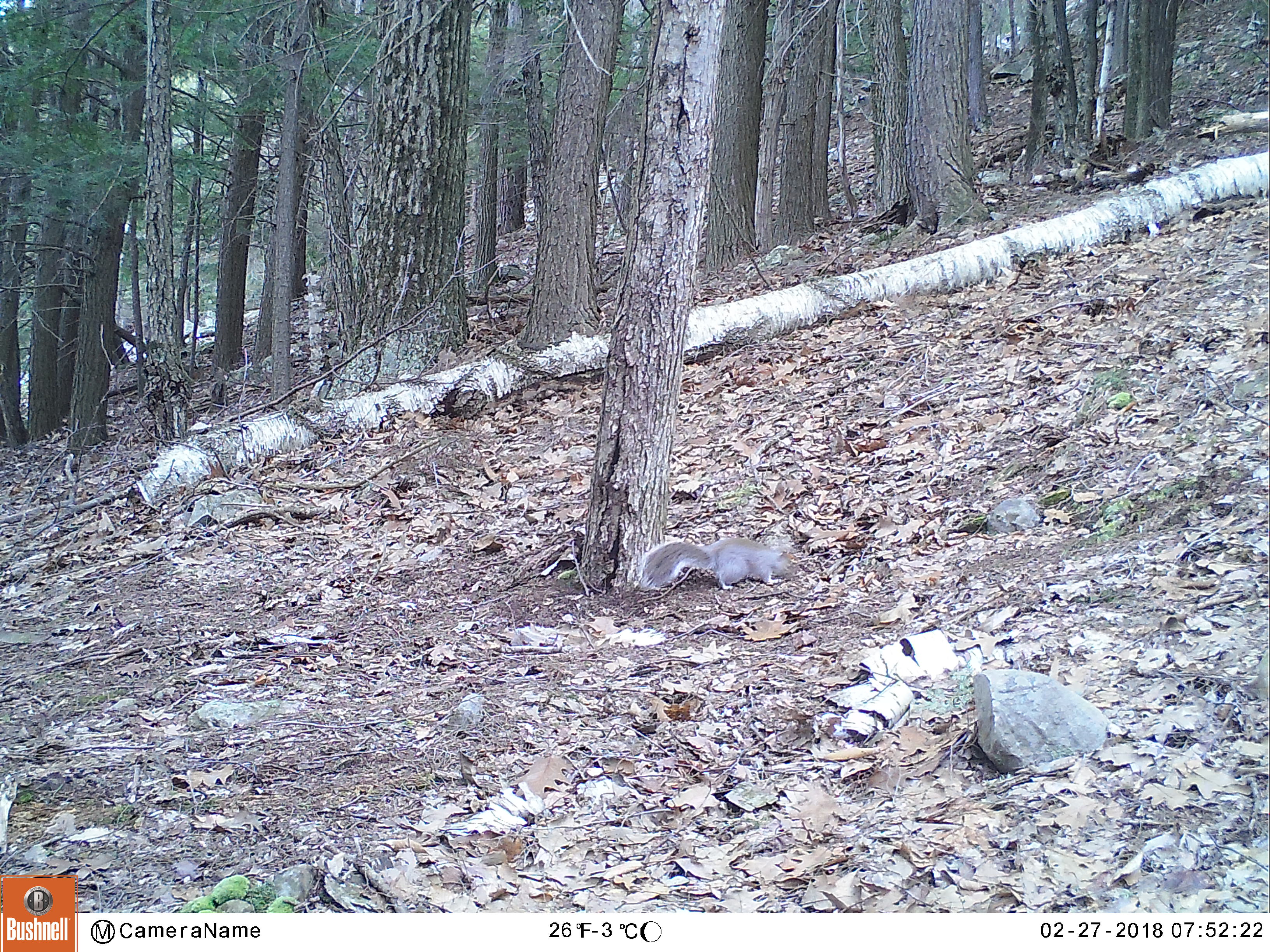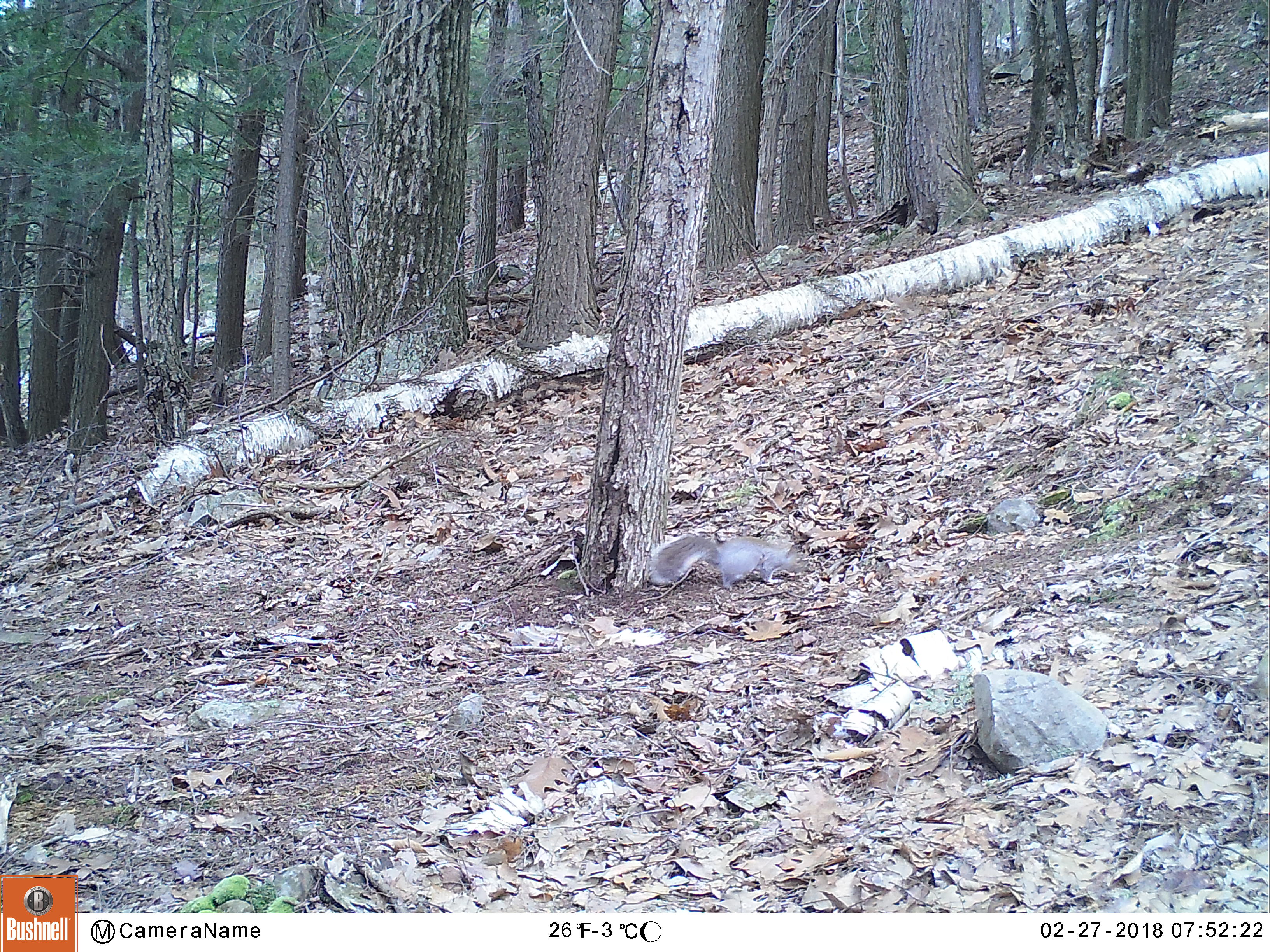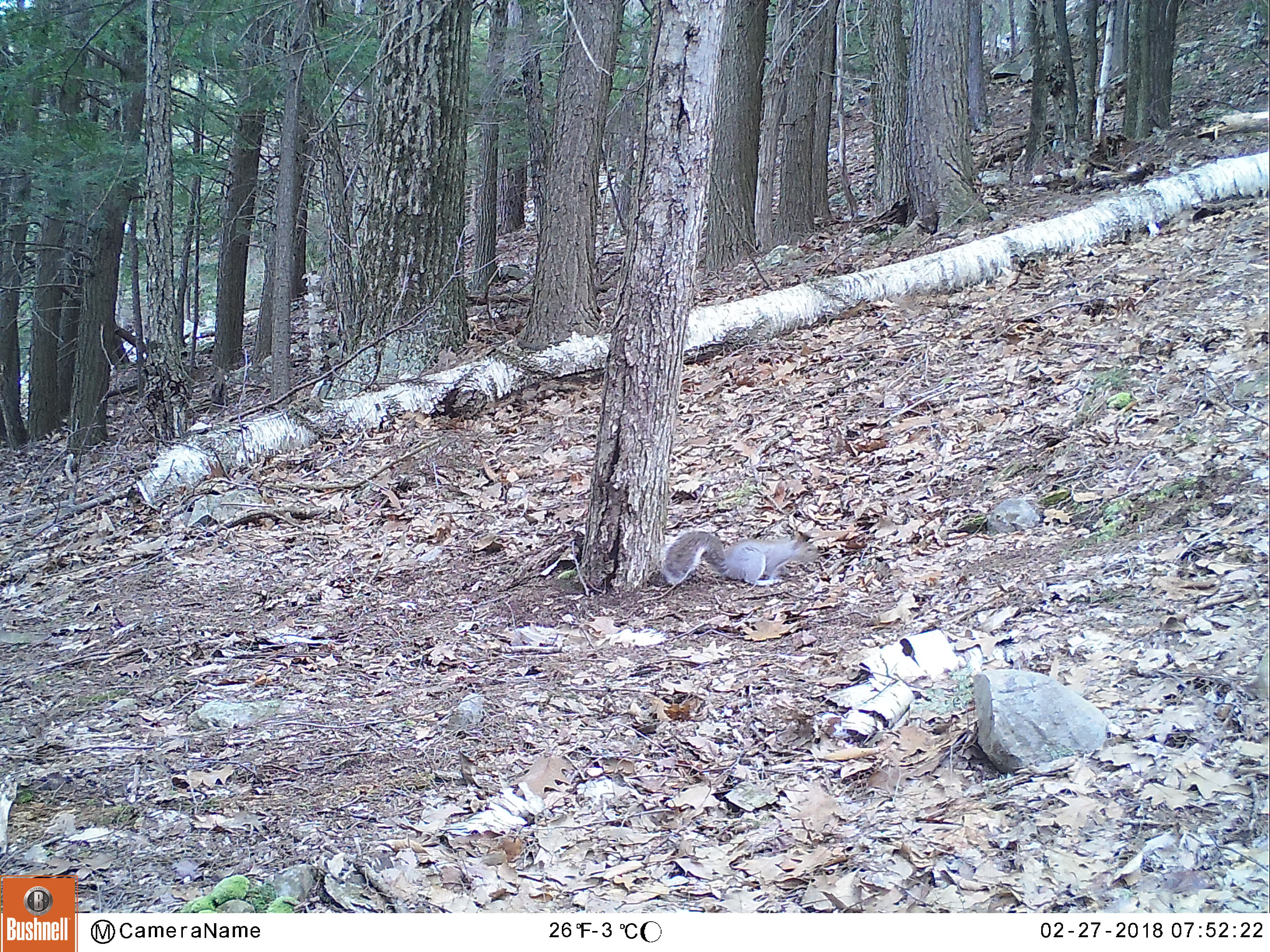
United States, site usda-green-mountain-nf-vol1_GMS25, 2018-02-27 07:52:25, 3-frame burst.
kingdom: Animalia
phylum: Chordata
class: Mammalia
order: Rodentia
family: Sciuridae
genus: Sciurus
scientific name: Sciurus carolinensis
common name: gray squirrel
Gray squirrel (Sciurus carolinensis).